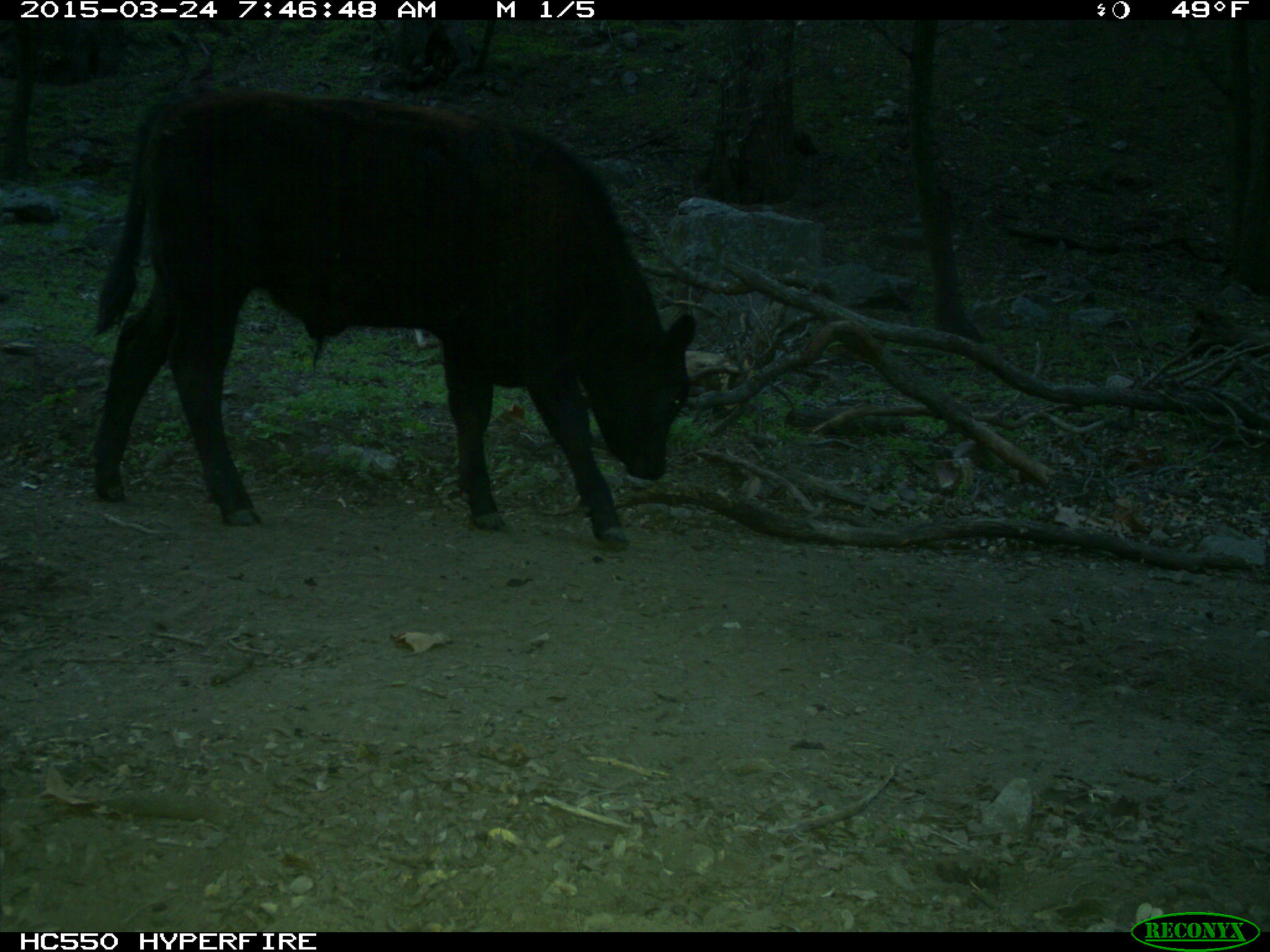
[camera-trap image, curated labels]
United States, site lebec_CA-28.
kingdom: Animalia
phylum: Chordata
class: Mammalia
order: Artiodactyla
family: Bovidae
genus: Bos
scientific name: Bos taurus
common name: domestic cow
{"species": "Bos taurus (domestic cow)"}